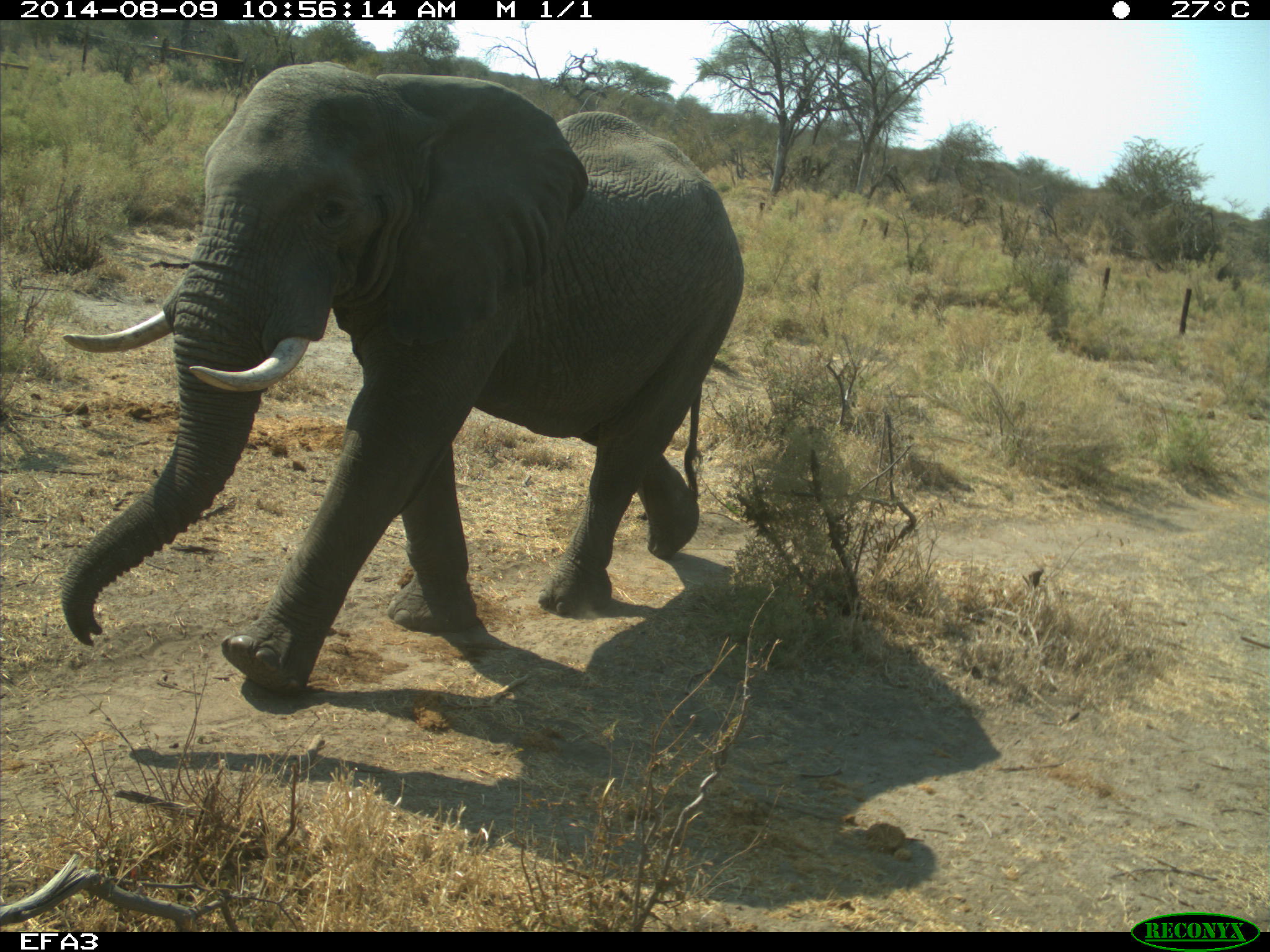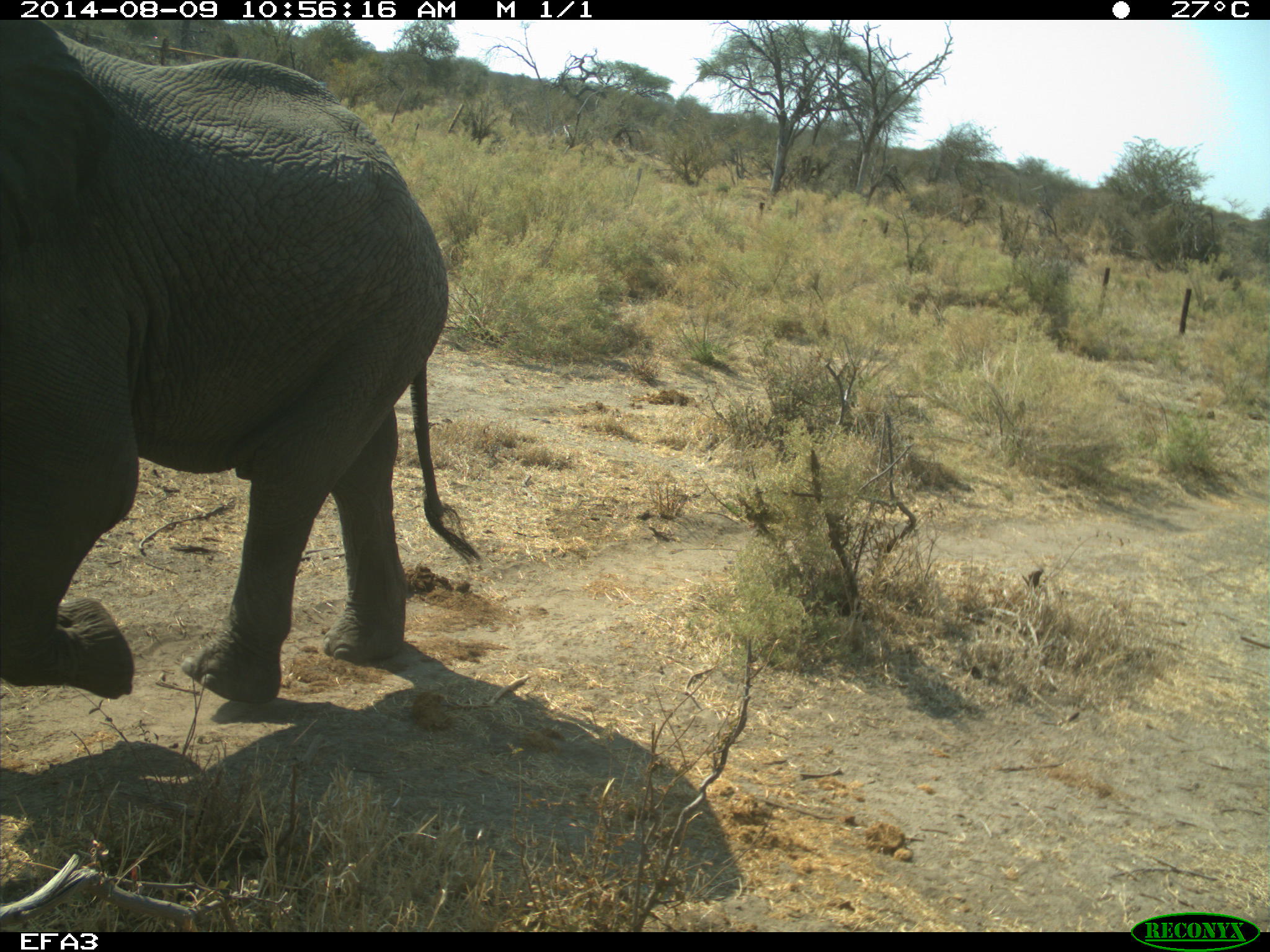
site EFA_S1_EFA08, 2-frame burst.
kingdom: Animalia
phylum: Chordata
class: Mammalia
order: Proboscidea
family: Elephantidae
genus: Loxodonta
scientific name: Loxodonta africana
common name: african bush elephant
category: elephant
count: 1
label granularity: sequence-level